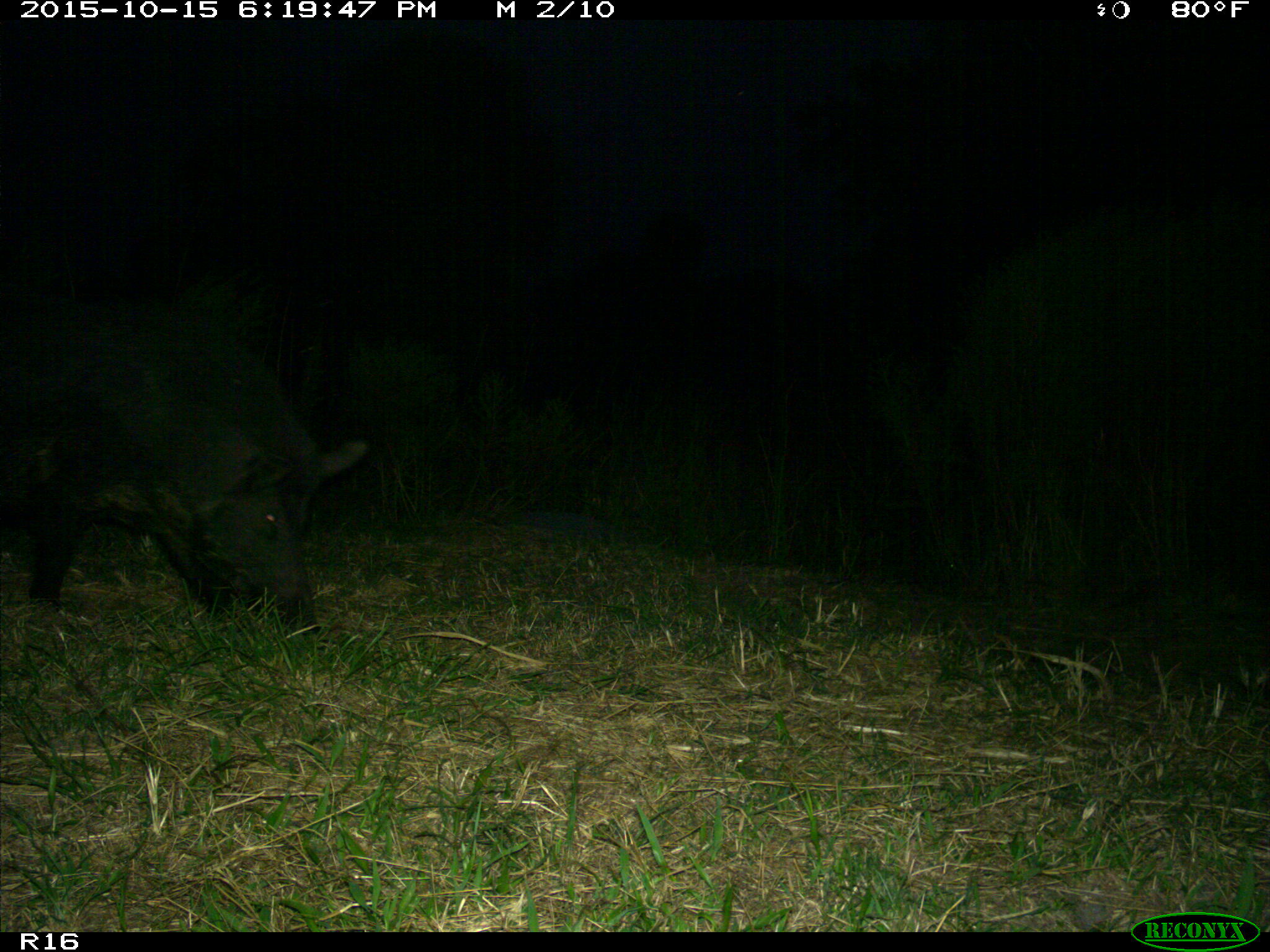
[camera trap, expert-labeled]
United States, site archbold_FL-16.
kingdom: Animalia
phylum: Chordata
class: Mammalia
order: Artiodactyla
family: Suidae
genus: Sus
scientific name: Sus scrofa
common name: wild boar